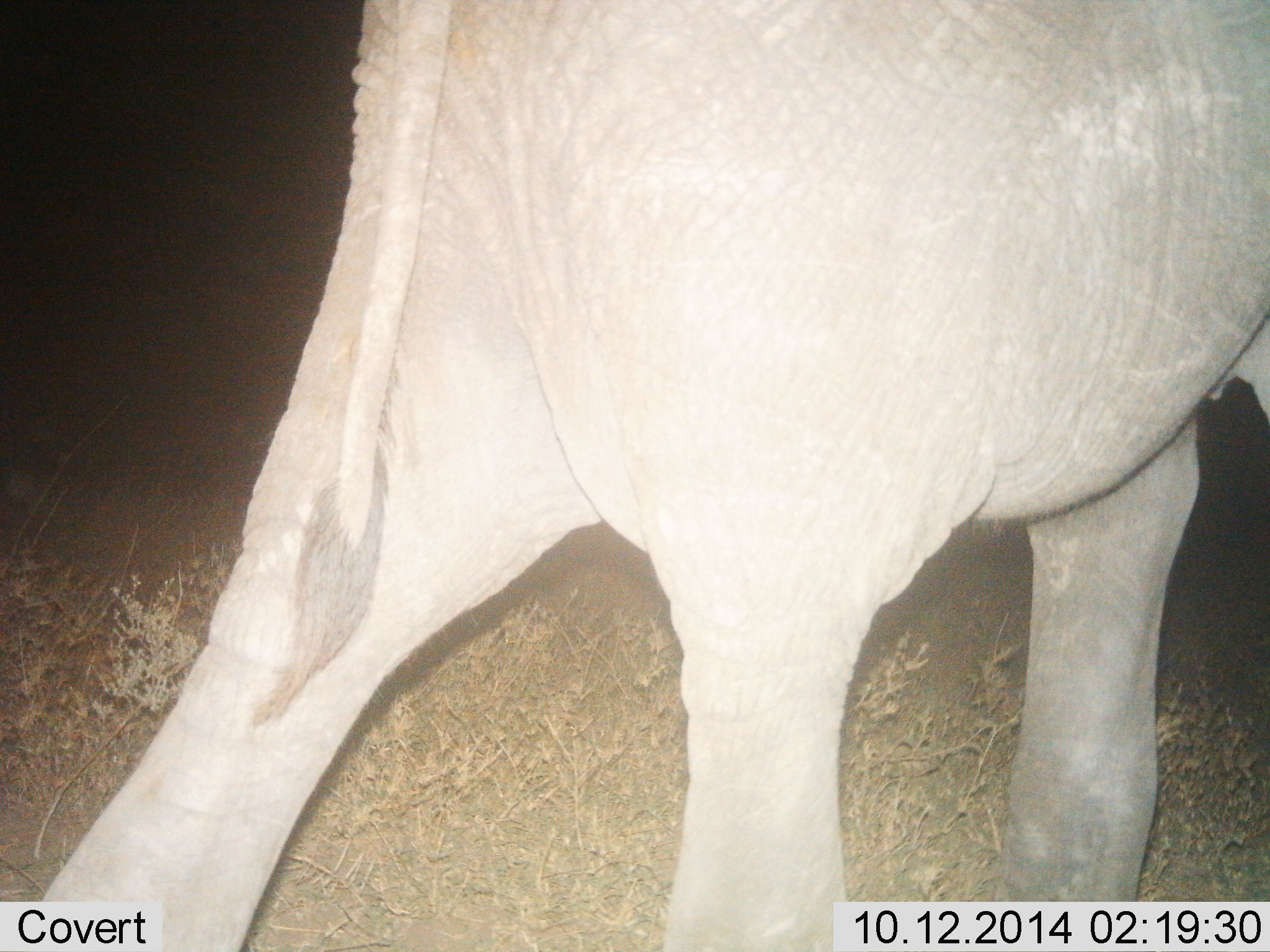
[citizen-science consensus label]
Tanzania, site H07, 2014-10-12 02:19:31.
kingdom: Animalia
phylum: Chordata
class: Mammalia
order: Proboscidea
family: Elephantidae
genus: Loxodonta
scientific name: Loxodonta africana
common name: african bush elephant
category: elephant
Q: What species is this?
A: Elephant (african bush elephant) (Loxodonta africana).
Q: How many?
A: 1.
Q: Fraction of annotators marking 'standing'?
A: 10%.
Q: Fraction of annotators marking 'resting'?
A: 0%.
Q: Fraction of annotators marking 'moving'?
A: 90%.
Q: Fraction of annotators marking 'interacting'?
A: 0%.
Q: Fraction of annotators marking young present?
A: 20%.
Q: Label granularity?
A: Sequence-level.